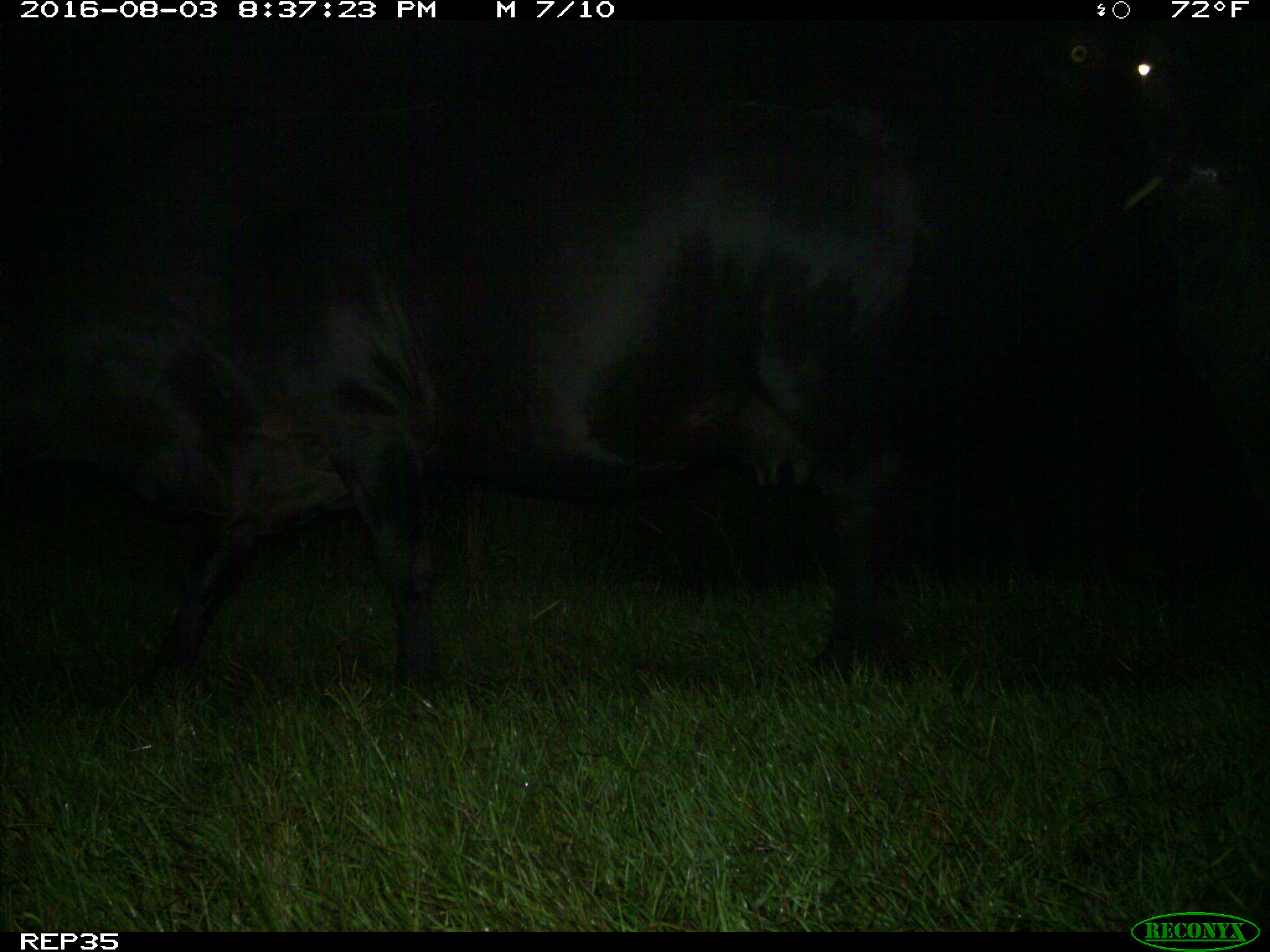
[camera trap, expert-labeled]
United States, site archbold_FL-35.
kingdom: Animalia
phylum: Chordata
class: Mammalia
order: Artiodactyla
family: Bovidae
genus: Bos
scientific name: Bos taurus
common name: domestic cow